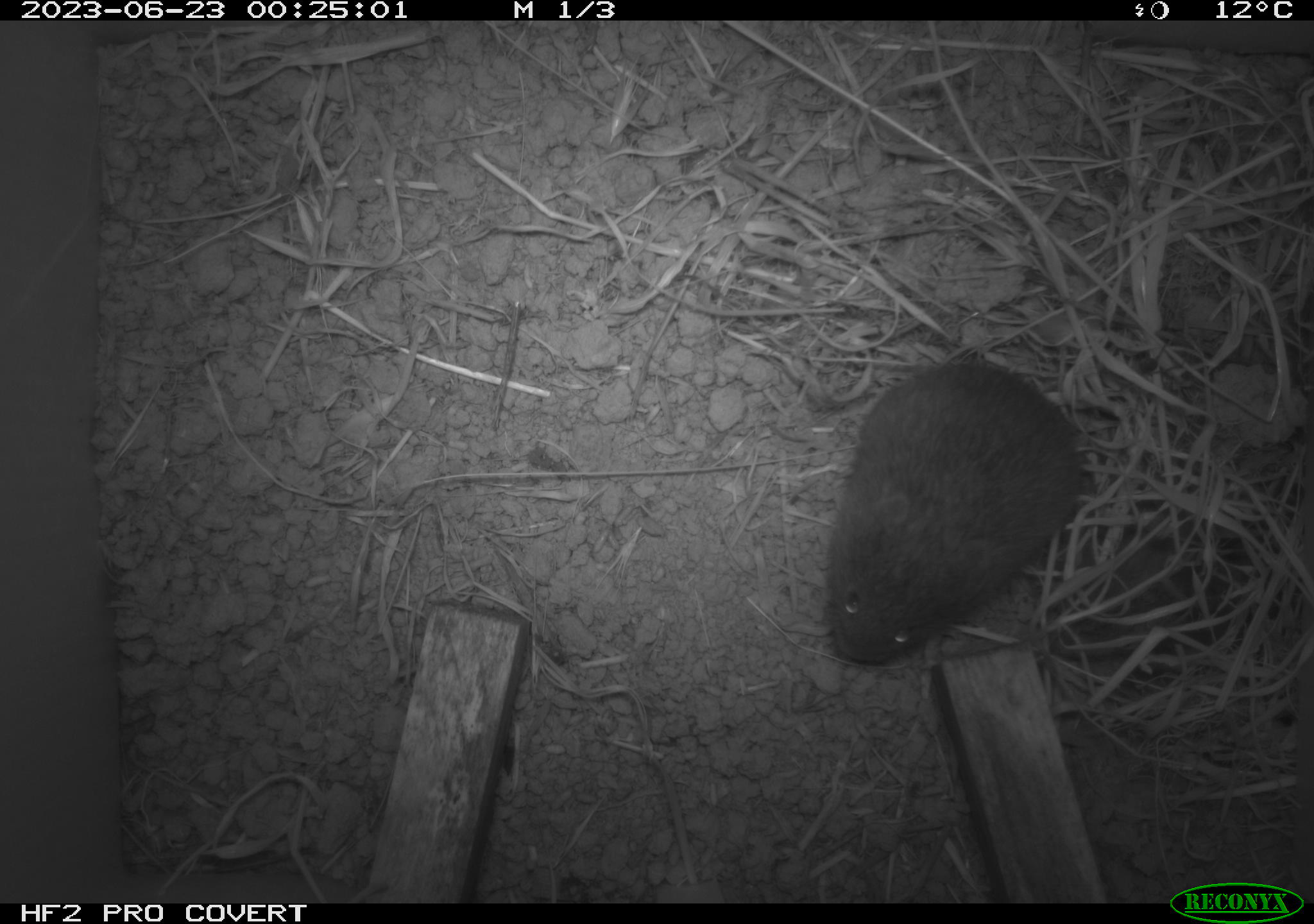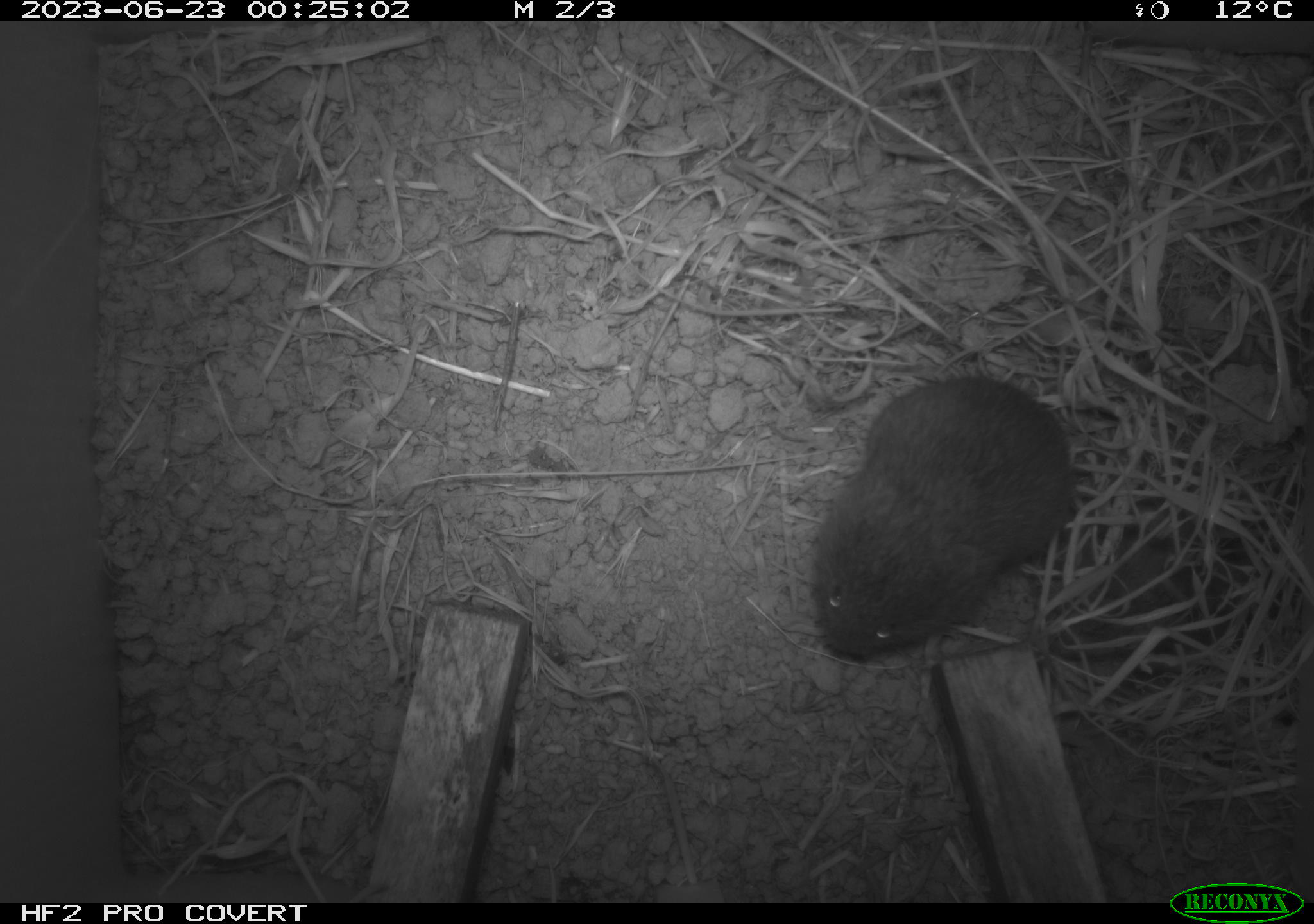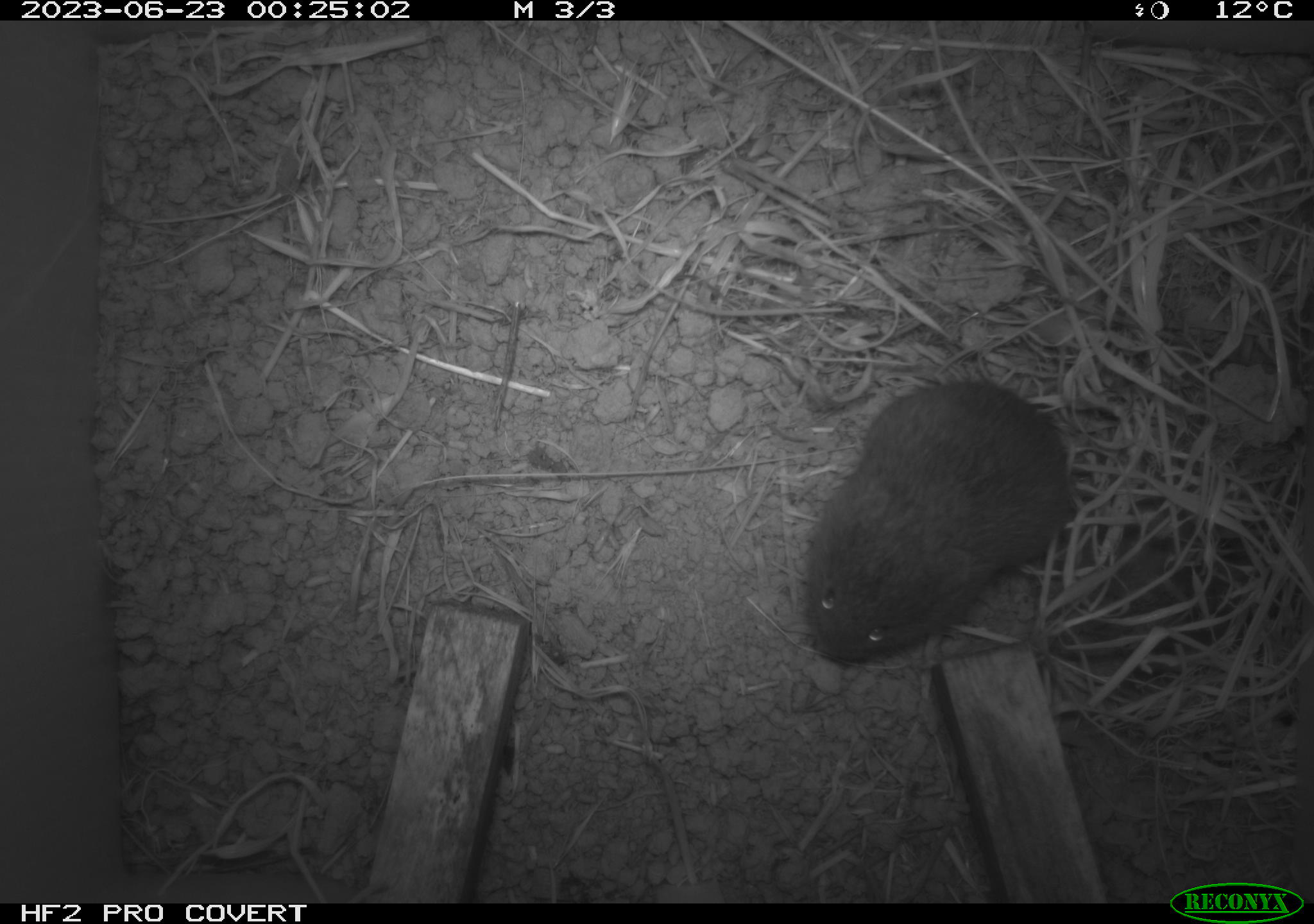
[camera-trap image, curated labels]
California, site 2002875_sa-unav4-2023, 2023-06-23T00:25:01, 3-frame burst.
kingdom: Animalia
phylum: Chordata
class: Mammalia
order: Rodentia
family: Cricetidae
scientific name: Arvicolinae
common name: voles, lemmings, and muskrats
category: arvicolinae subfamily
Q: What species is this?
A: Arvicolinae subfamily (voles, lemmings, and muskrats) (Arvicolinae).